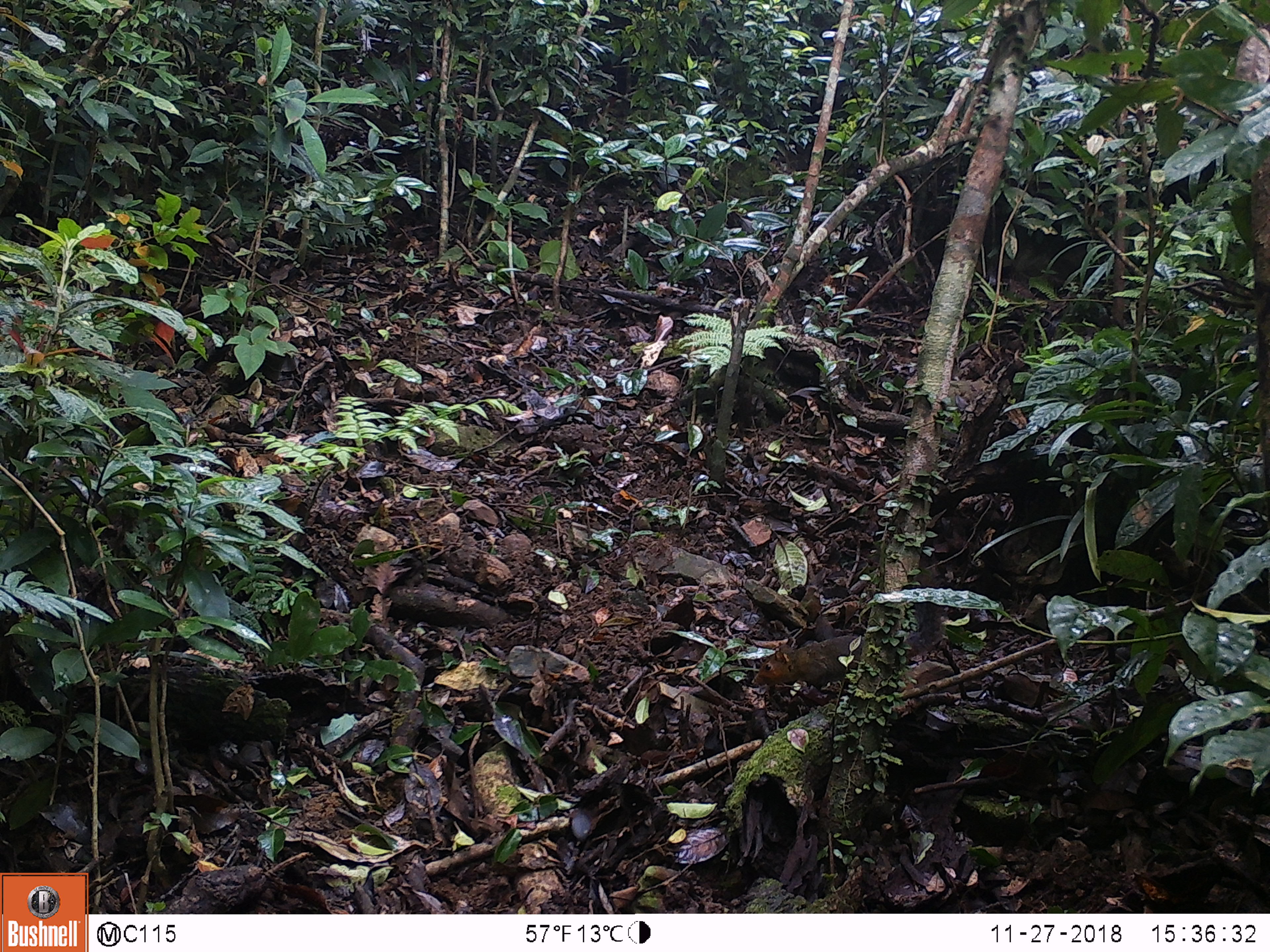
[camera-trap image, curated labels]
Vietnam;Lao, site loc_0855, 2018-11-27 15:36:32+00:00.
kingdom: Animalia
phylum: Chordata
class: Mammalia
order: Rodentia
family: Sciuridae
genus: Dremomys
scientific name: Dremomys rufigenis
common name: red-cheeked squirrel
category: red cheeked squirrel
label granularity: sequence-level